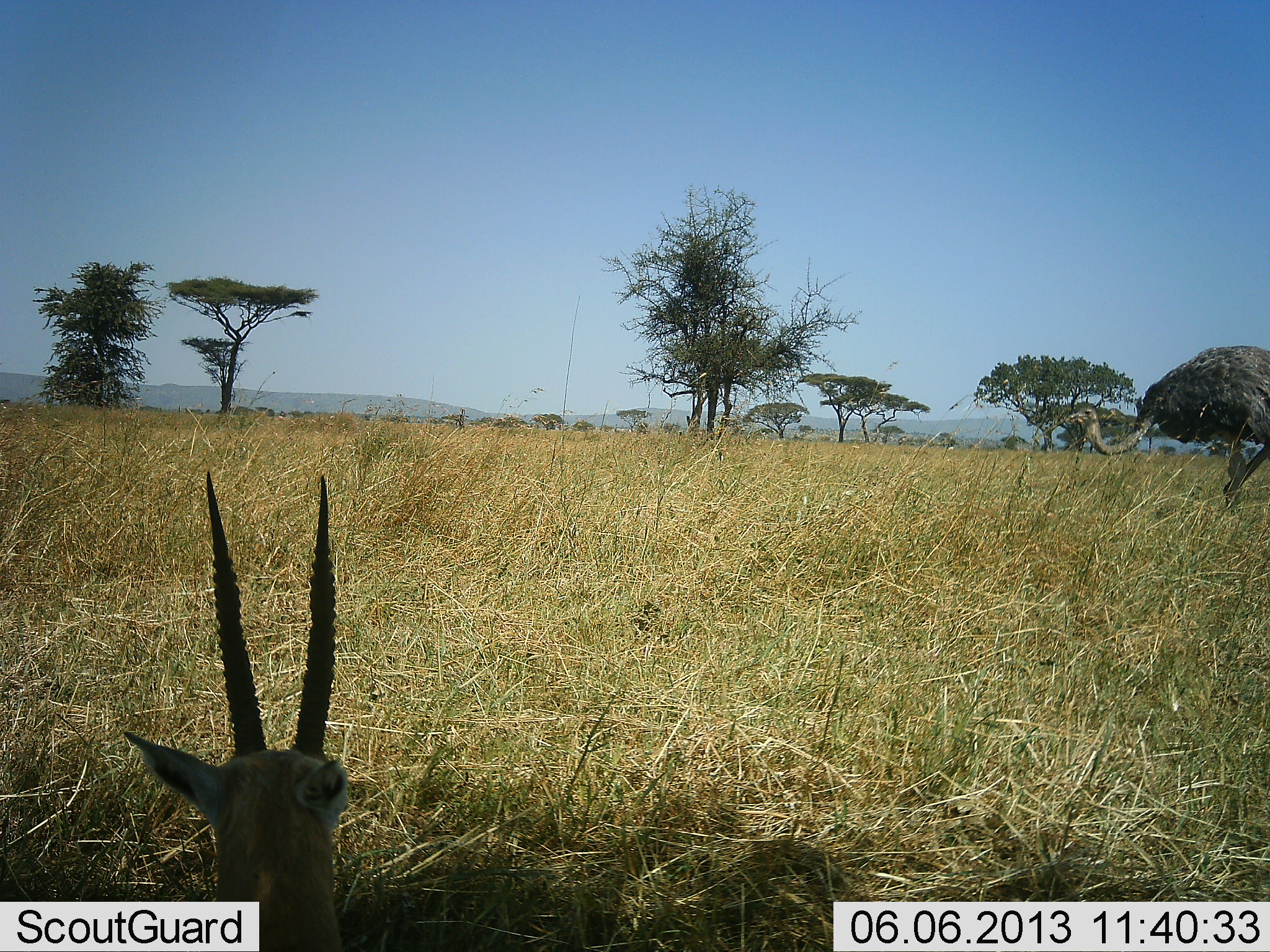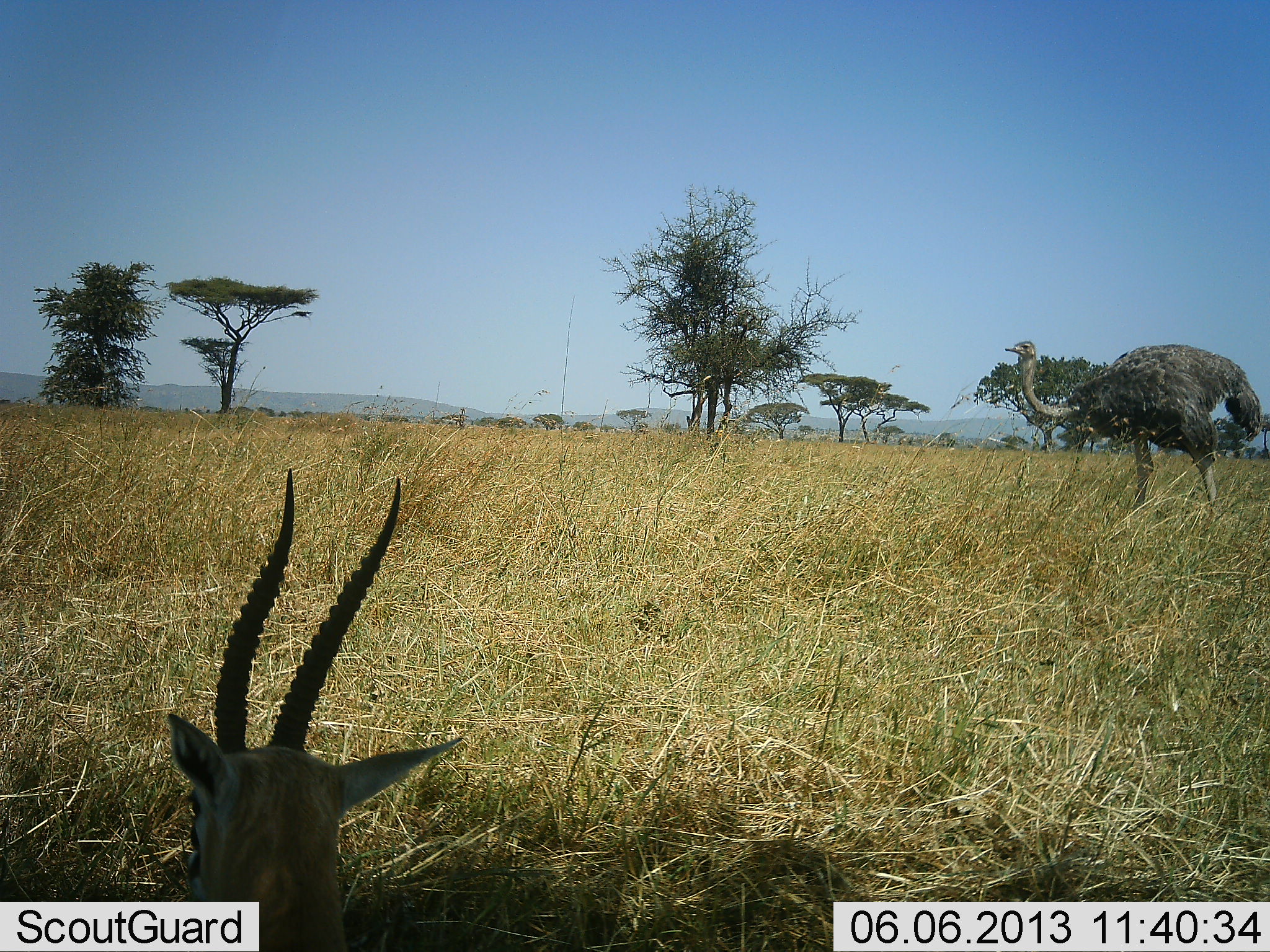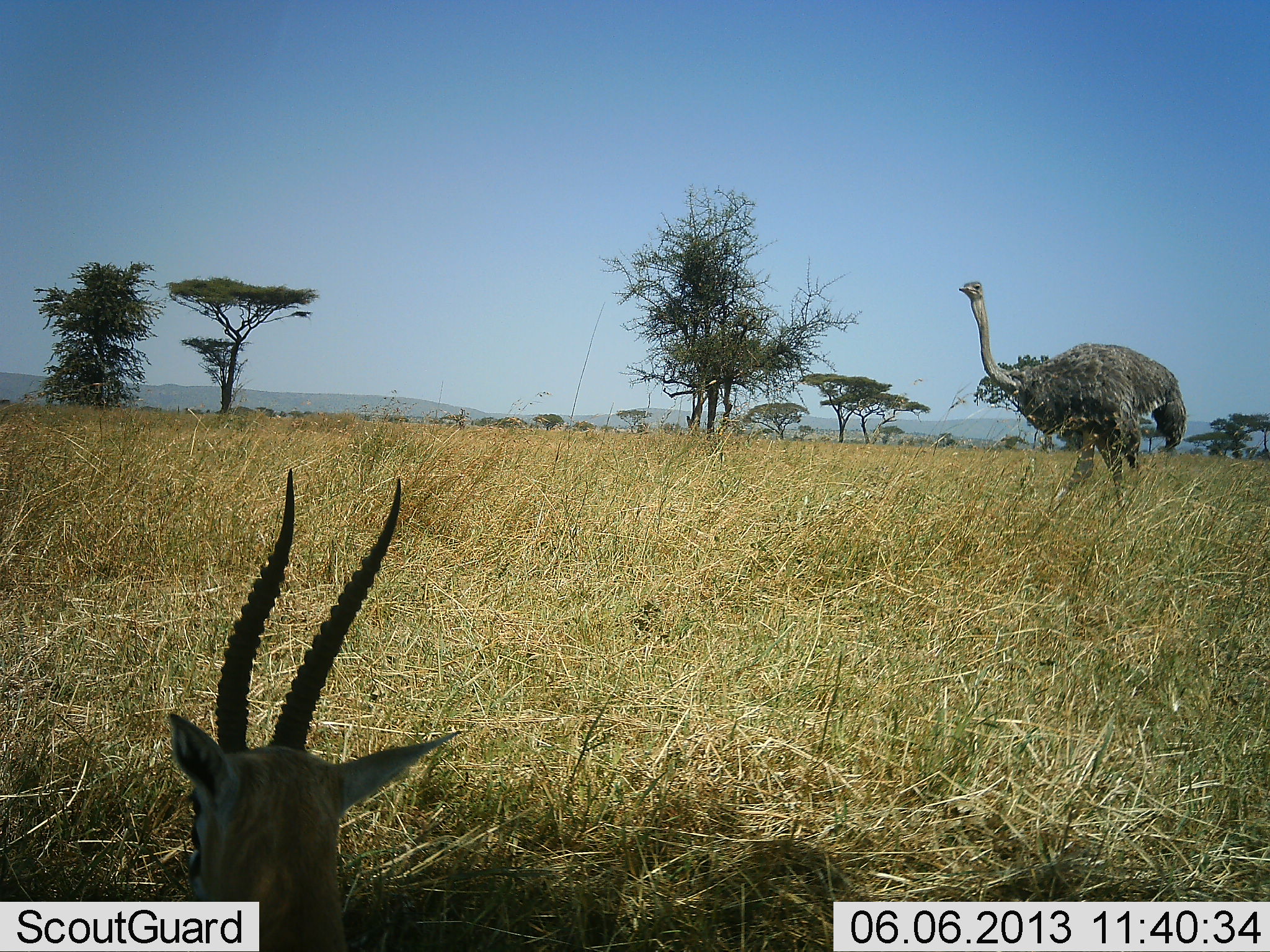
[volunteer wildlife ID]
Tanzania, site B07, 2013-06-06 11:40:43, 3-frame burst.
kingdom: Animalia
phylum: Chordata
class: Mammalia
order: Artiodactyla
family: Bovidae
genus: Eudorcas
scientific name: Eudorcas thomsonii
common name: thomson's gazelle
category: gazellethomsons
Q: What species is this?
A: Gazellethomsons (thomson's gazelle) (Eudorcas thomsonii).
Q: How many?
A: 1.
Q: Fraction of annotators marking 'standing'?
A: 44%.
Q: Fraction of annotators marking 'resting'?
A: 56%.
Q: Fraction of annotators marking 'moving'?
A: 4%.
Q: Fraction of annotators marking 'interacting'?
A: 0%.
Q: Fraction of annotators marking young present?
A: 0%.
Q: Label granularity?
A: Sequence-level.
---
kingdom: Animalia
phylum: Chordata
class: Aves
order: Struthioniformes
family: Struthionidae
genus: Struthio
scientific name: Struthio camelus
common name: ostrich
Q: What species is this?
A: Ostrich (Struthio camelus).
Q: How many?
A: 1.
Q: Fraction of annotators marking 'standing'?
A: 23%.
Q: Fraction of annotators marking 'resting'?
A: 0%.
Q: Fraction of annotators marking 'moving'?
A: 77%.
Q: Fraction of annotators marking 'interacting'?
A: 0%.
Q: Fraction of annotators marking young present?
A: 0%.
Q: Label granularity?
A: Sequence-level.